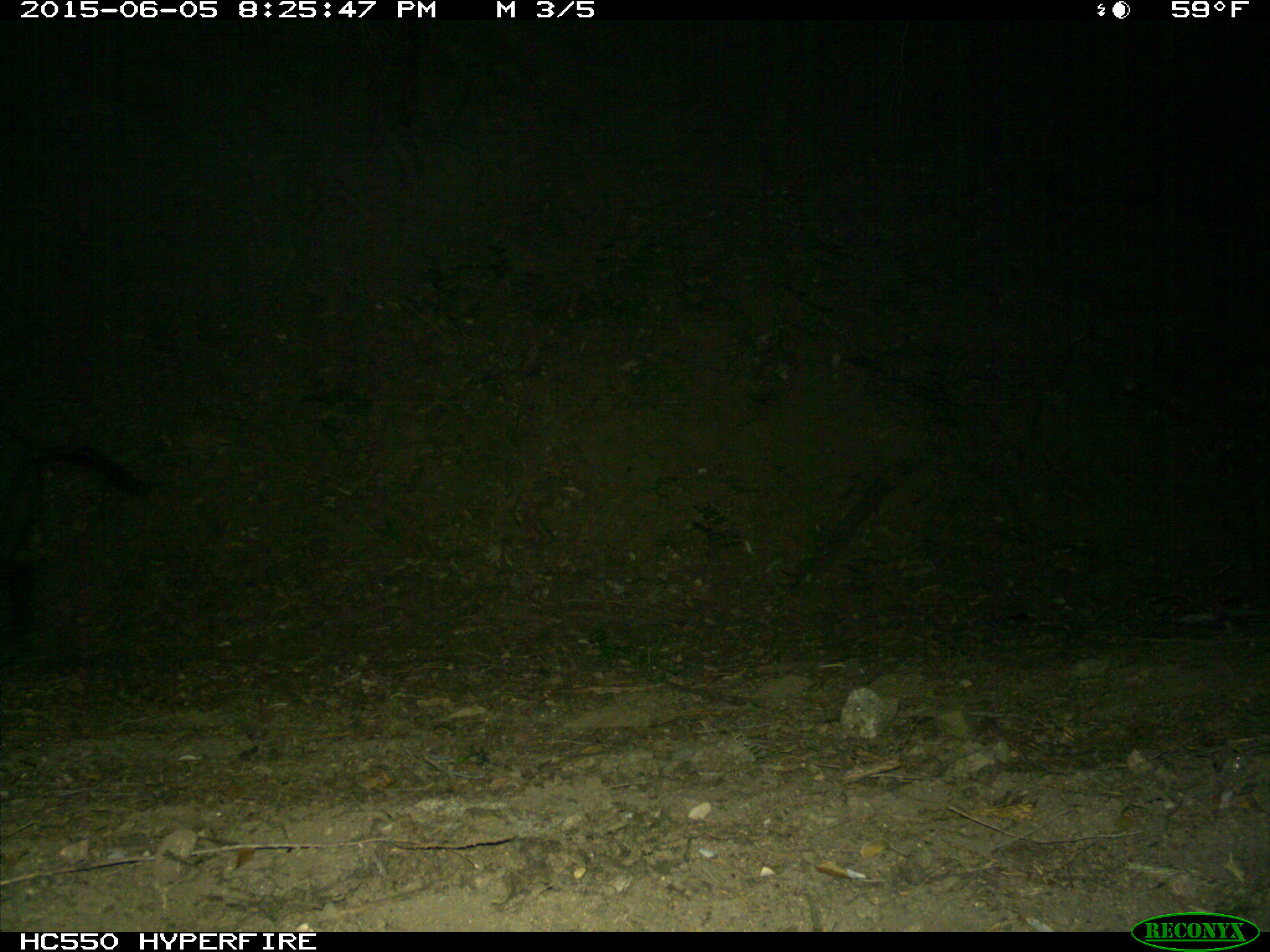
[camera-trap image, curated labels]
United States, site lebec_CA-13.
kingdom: Animalia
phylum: Chordata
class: Mammalia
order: Artiodactyla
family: Suidae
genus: Sus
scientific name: Sus scrofa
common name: wild boar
Sus scrofa (wild boar).